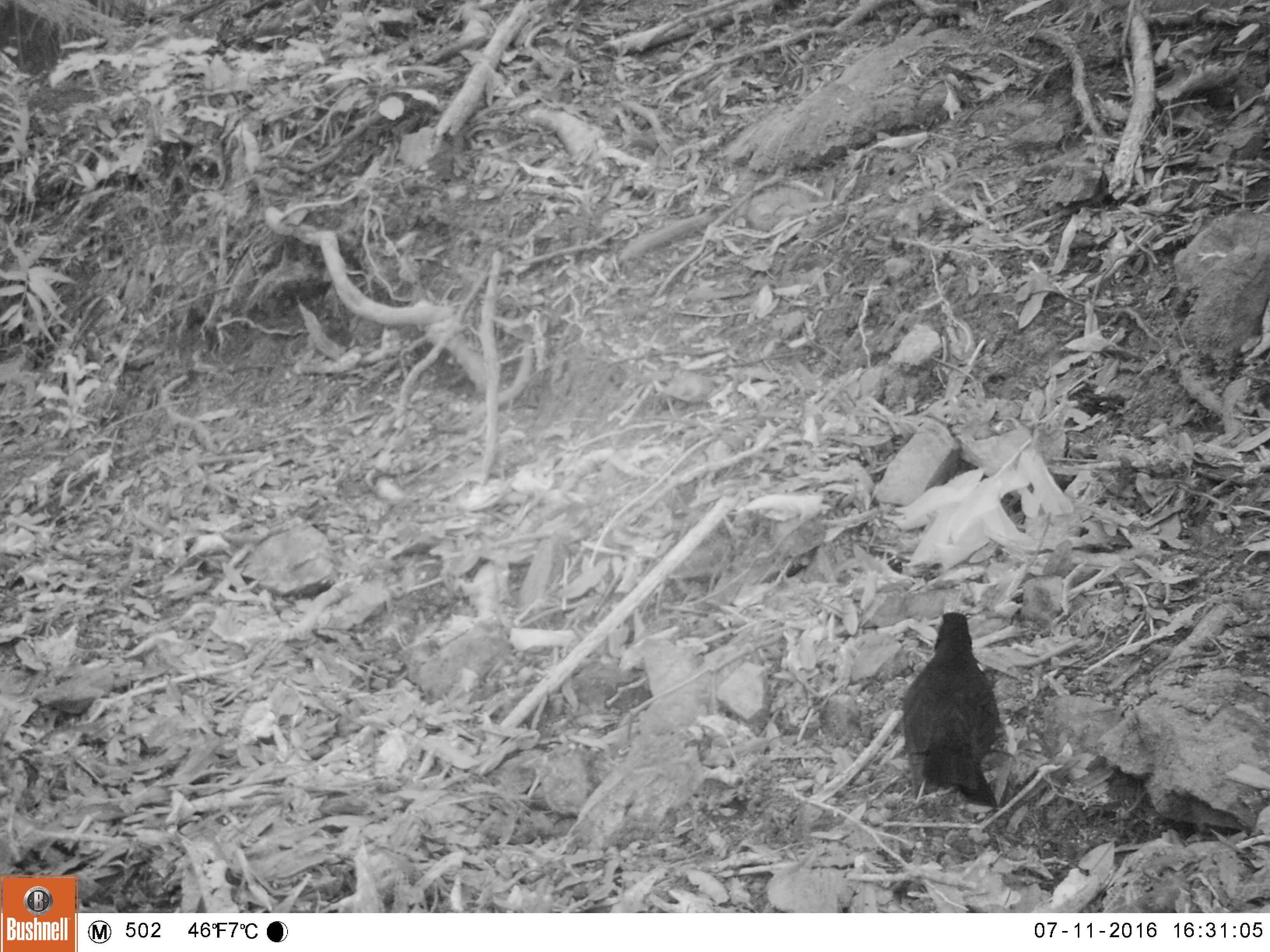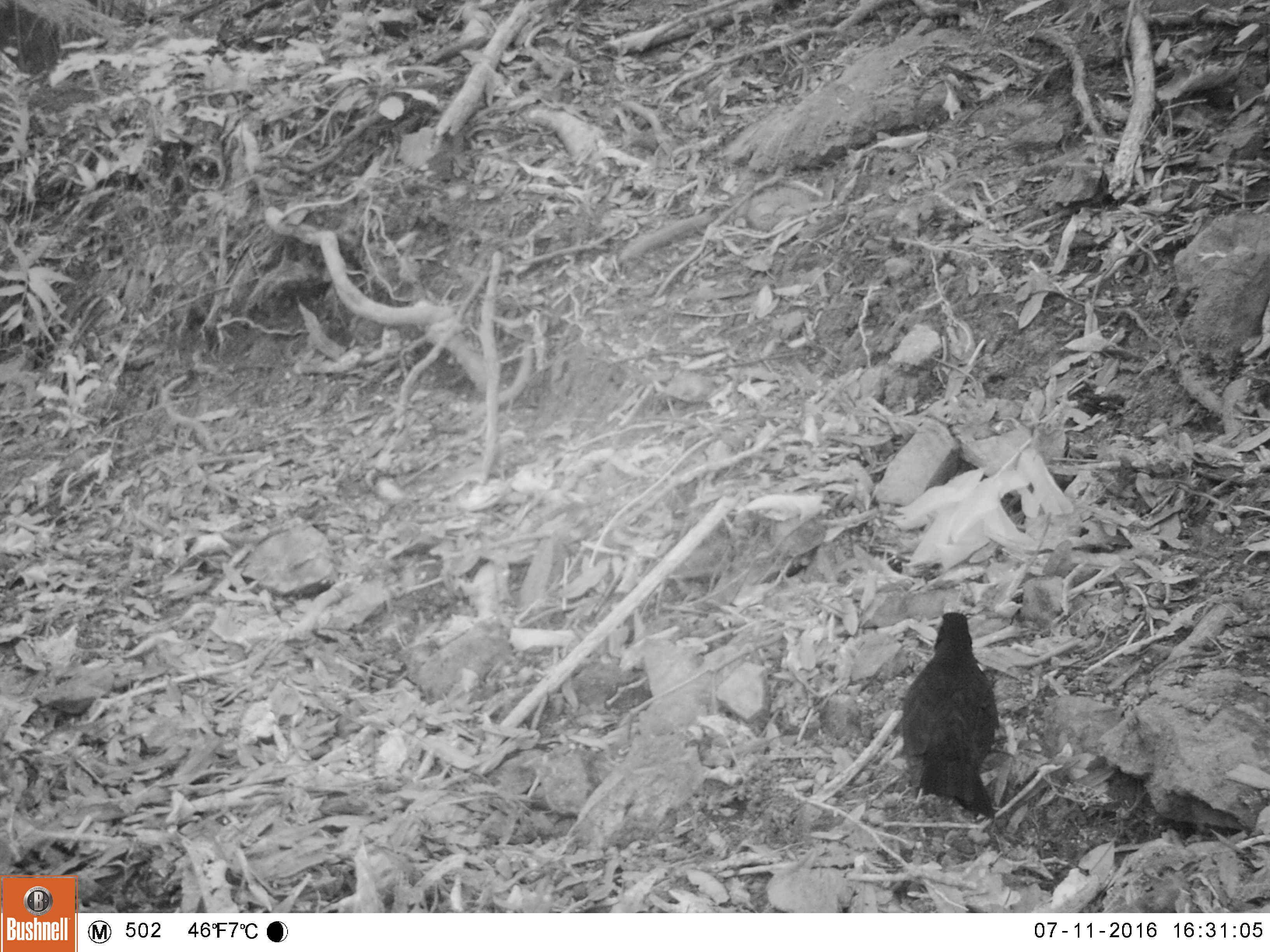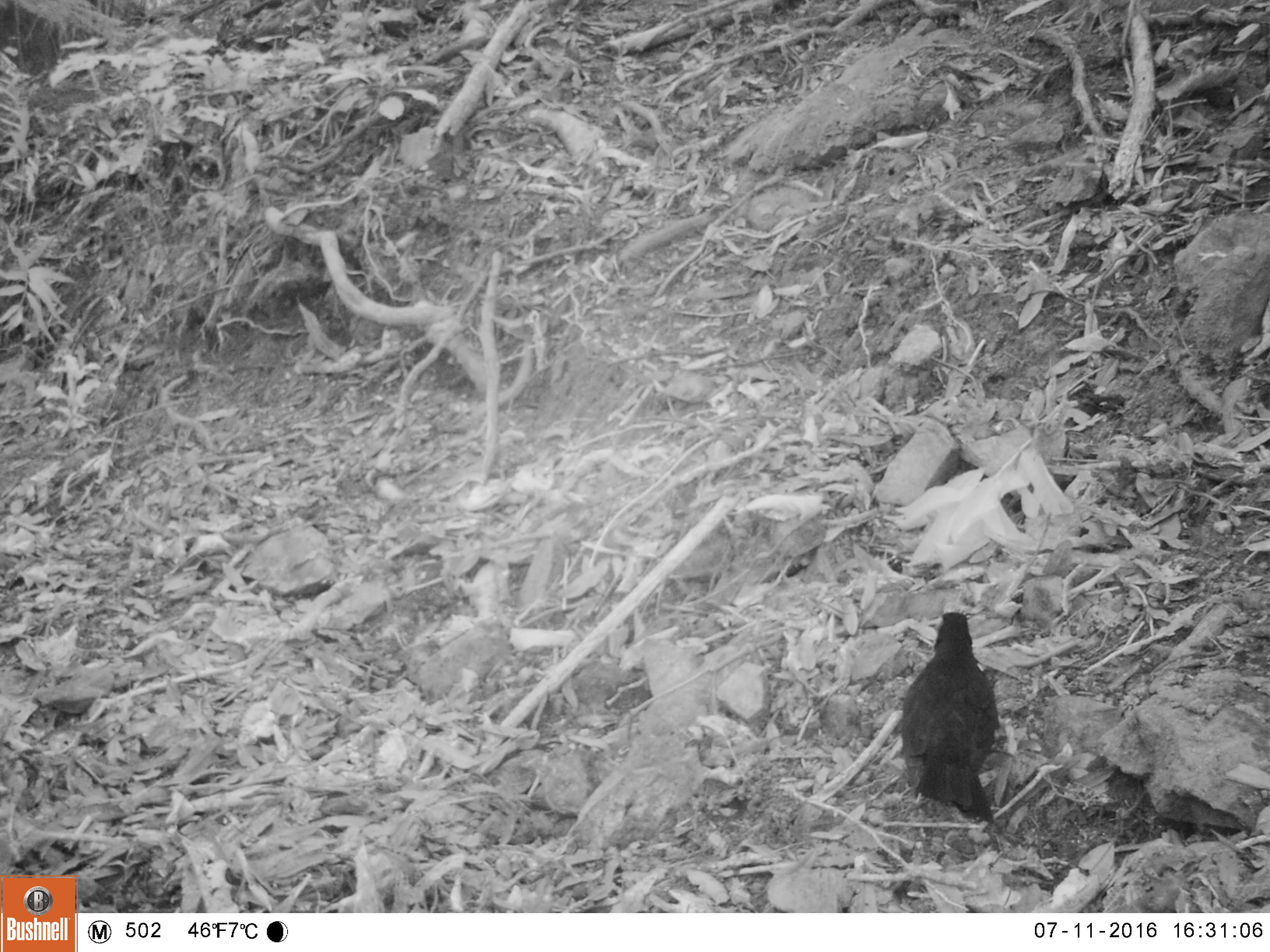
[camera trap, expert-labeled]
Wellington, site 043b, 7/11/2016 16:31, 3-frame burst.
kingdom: Animalia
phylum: Chordata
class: Aves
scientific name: Aves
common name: bird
Bird (Aves).